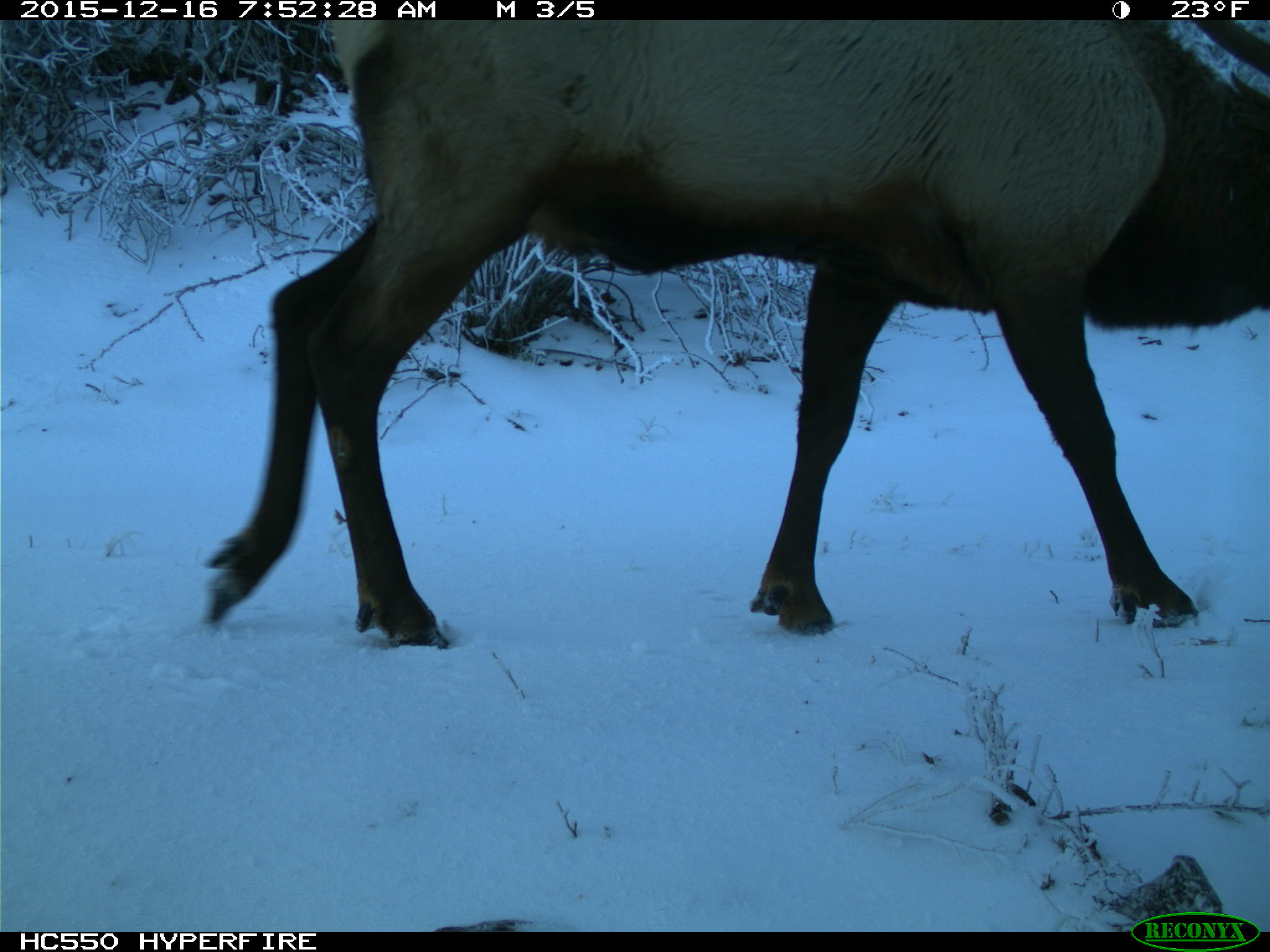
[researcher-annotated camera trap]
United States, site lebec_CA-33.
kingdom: Animalia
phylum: Chordata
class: Mammalia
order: Artiodactyla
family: Cervidae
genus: Cervus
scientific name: Cervus canadensis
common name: elk